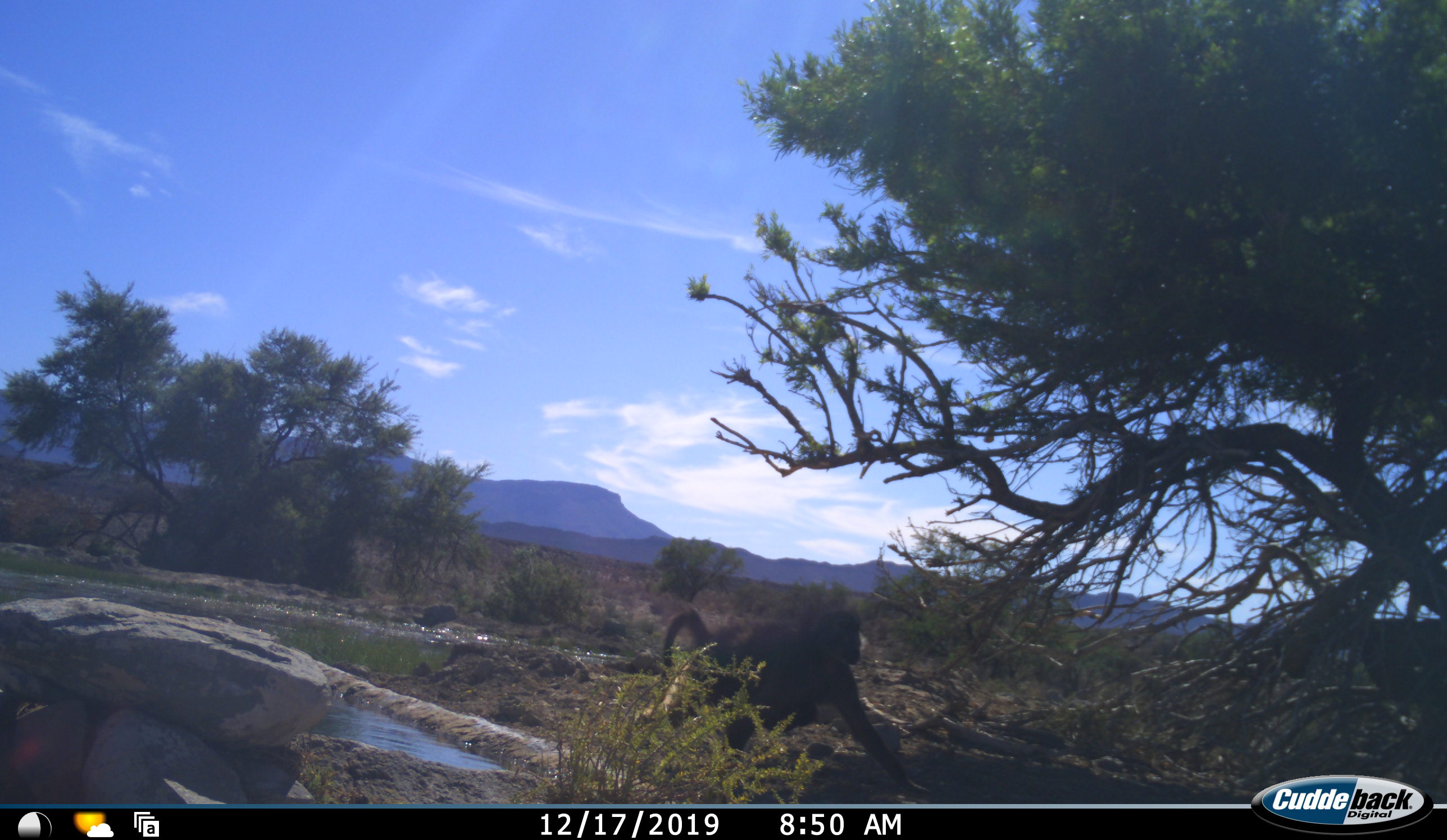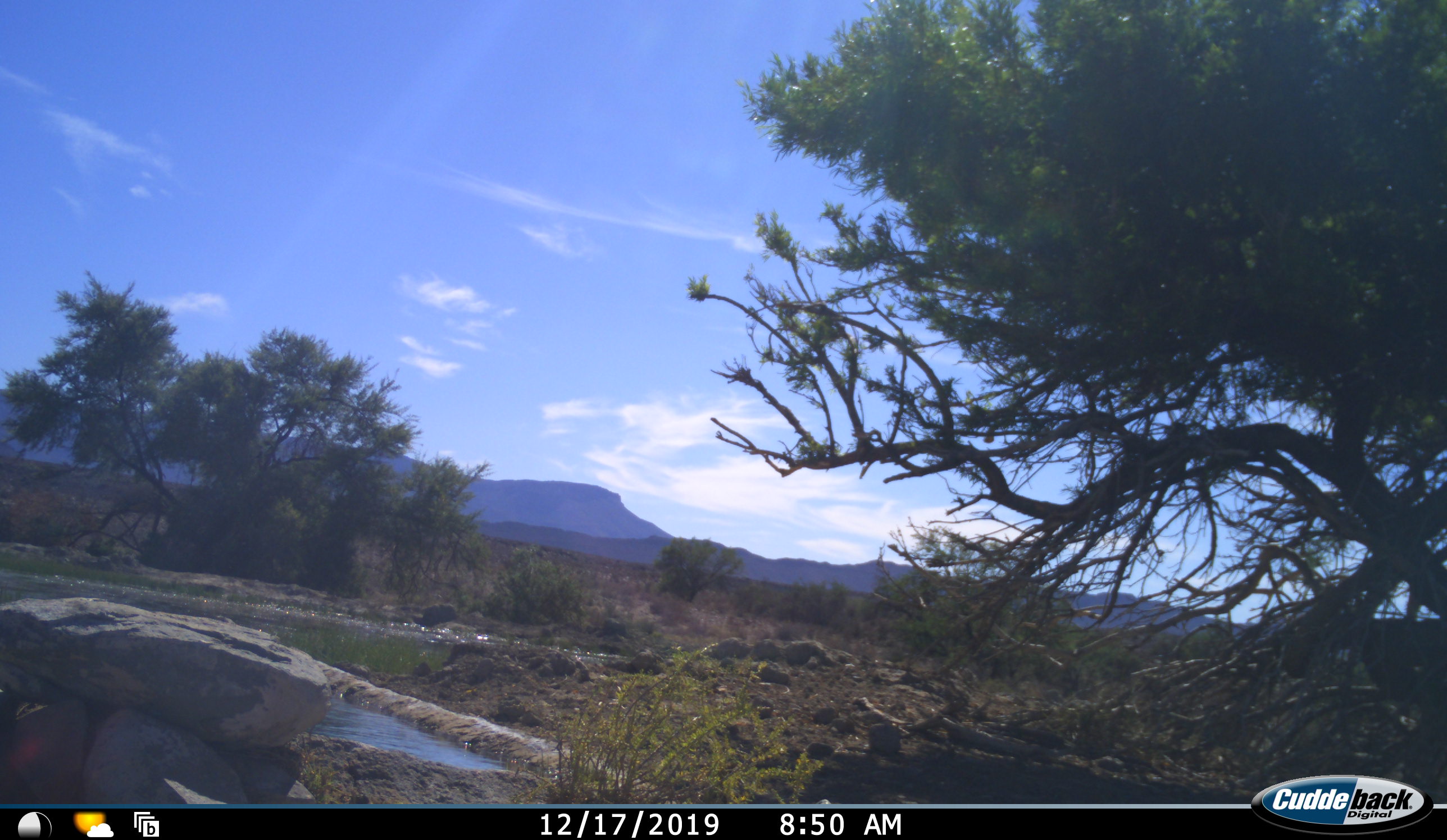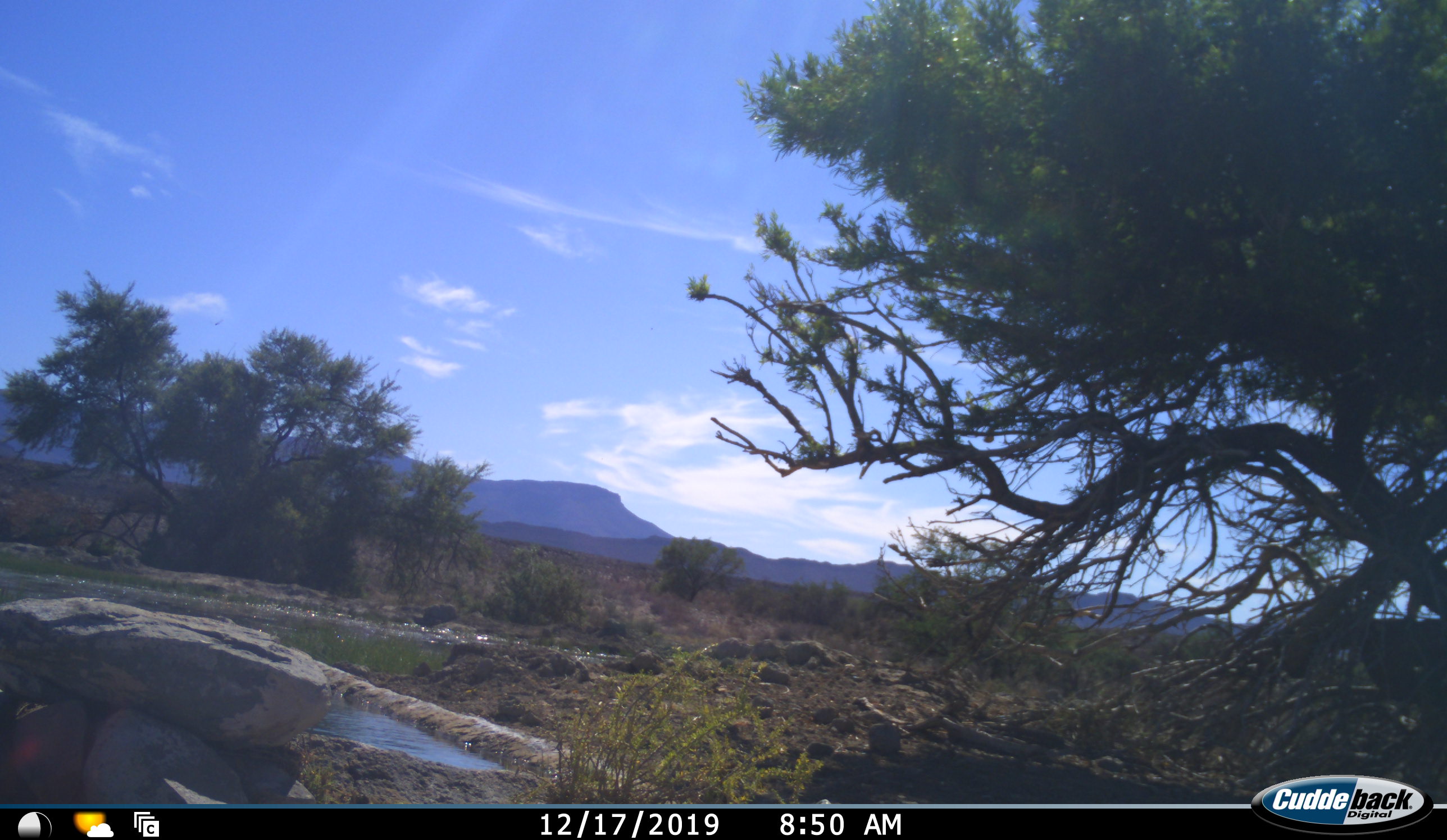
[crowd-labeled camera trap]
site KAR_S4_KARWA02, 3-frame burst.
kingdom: Animalia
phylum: Chordata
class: Mammalia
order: Primates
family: Cercopithecidae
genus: Papio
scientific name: Papio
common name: baboon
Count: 1.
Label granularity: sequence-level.